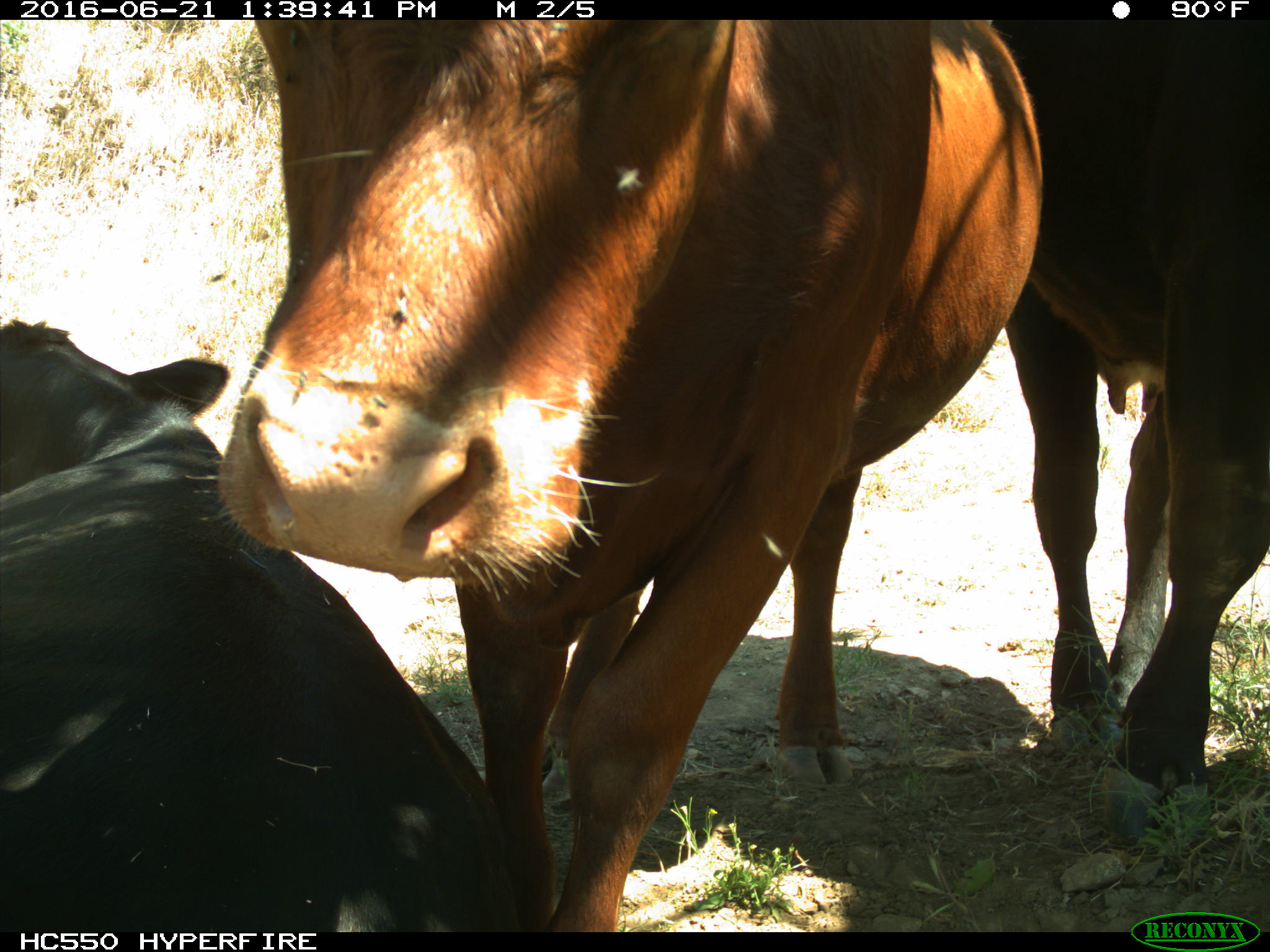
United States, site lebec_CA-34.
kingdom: Animalia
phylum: Chordata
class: Mammalia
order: Artiodactyla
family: Bovidae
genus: Bos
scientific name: Bos taurus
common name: domestic cow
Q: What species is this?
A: Bos taurus (domestic cow).